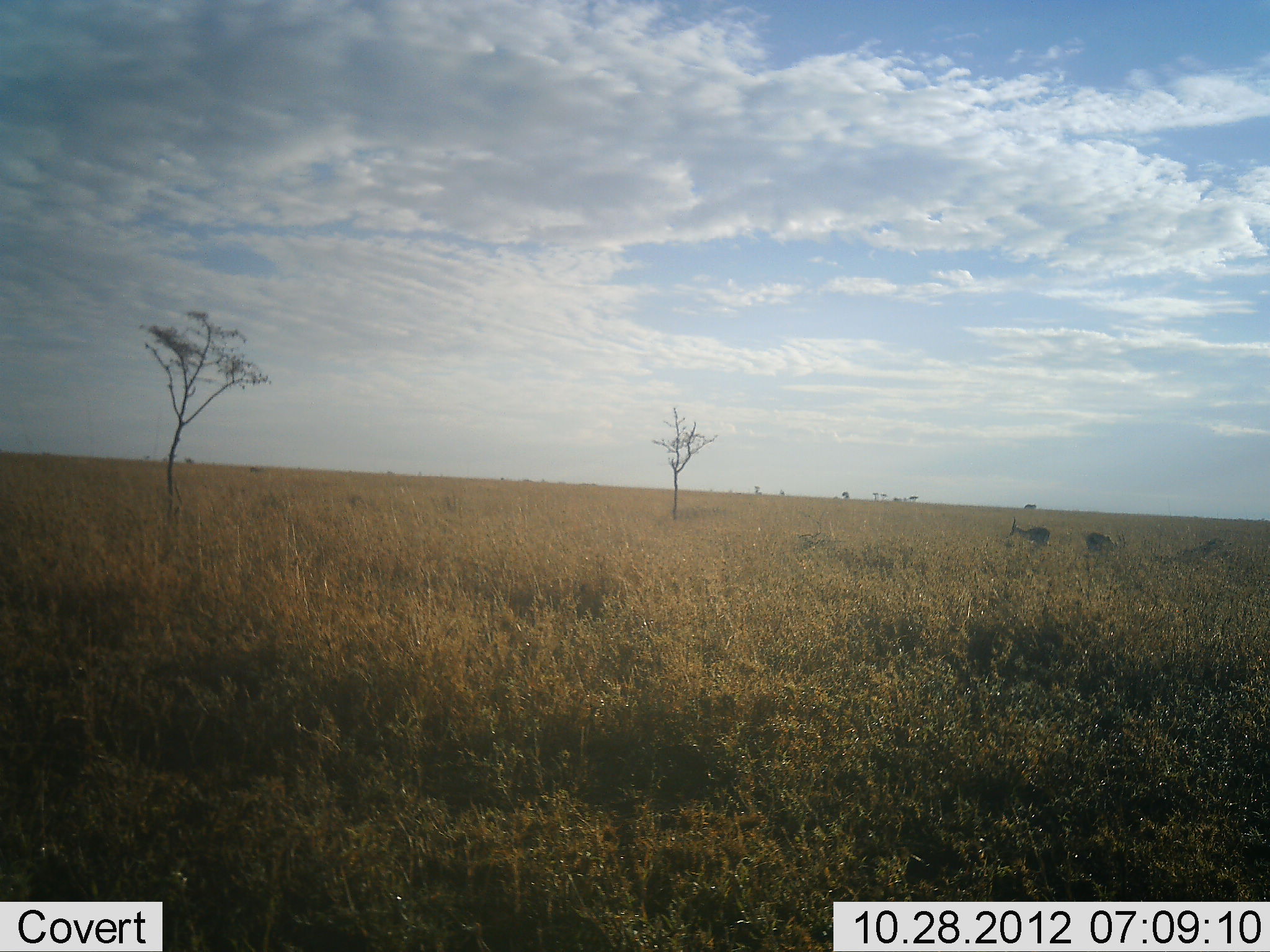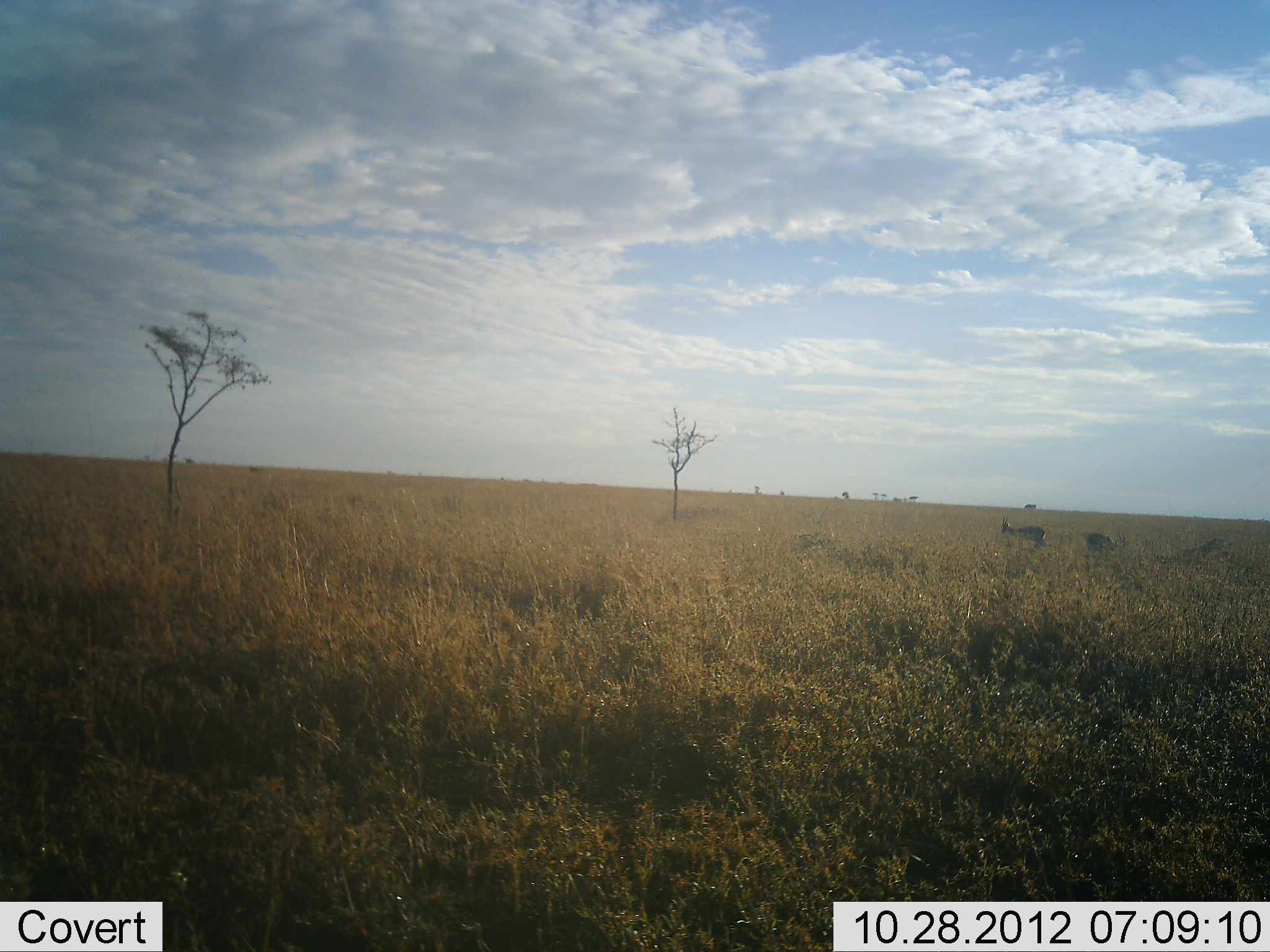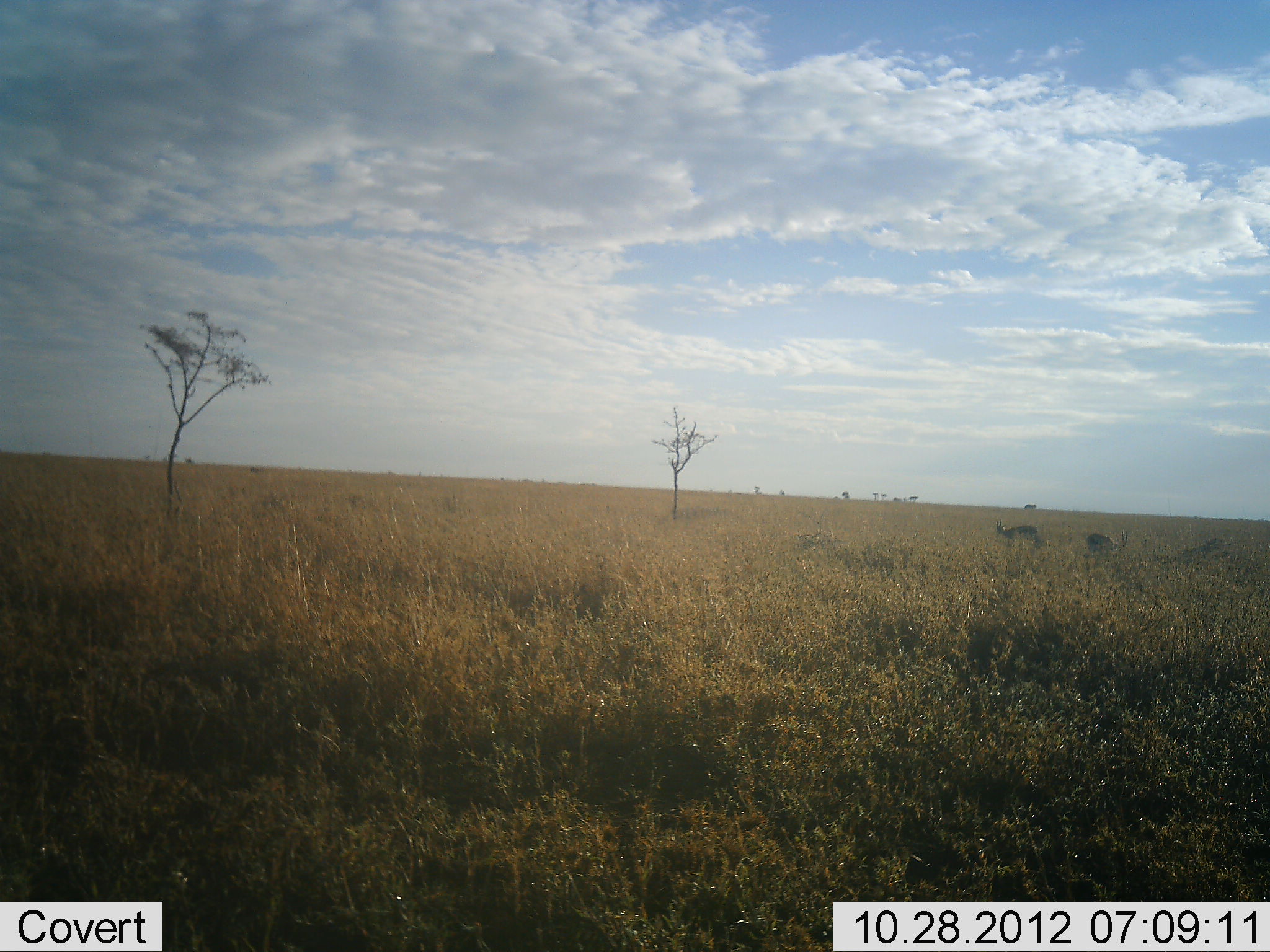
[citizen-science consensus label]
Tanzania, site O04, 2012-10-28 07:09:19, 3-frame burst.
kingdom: Animalia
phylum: Chordata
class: Mammalia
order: Artiodactyla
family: Bovidae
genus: Eudorcas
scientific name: Eudorcas thomsonii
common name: thomson's gazelle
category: gazellethomsons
Gazellethomsons (thomson's gazelle) (Eudorcas thomsonii), count 2. Behavior (volunteer vote fractions): standing 44%, resting 0%, moving 44%, interacting 0%. Young present (vote fraction): 0%. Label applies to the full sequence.